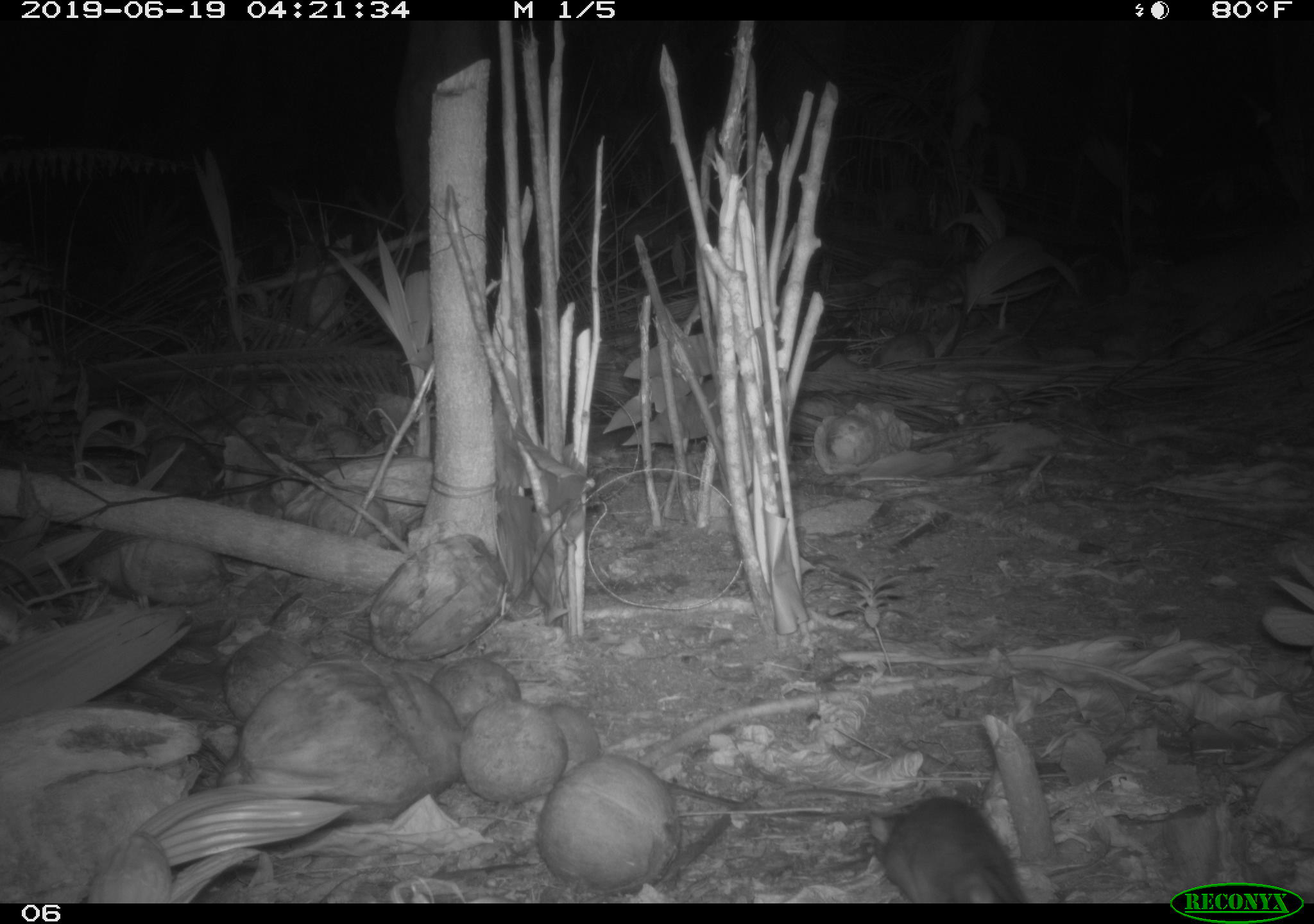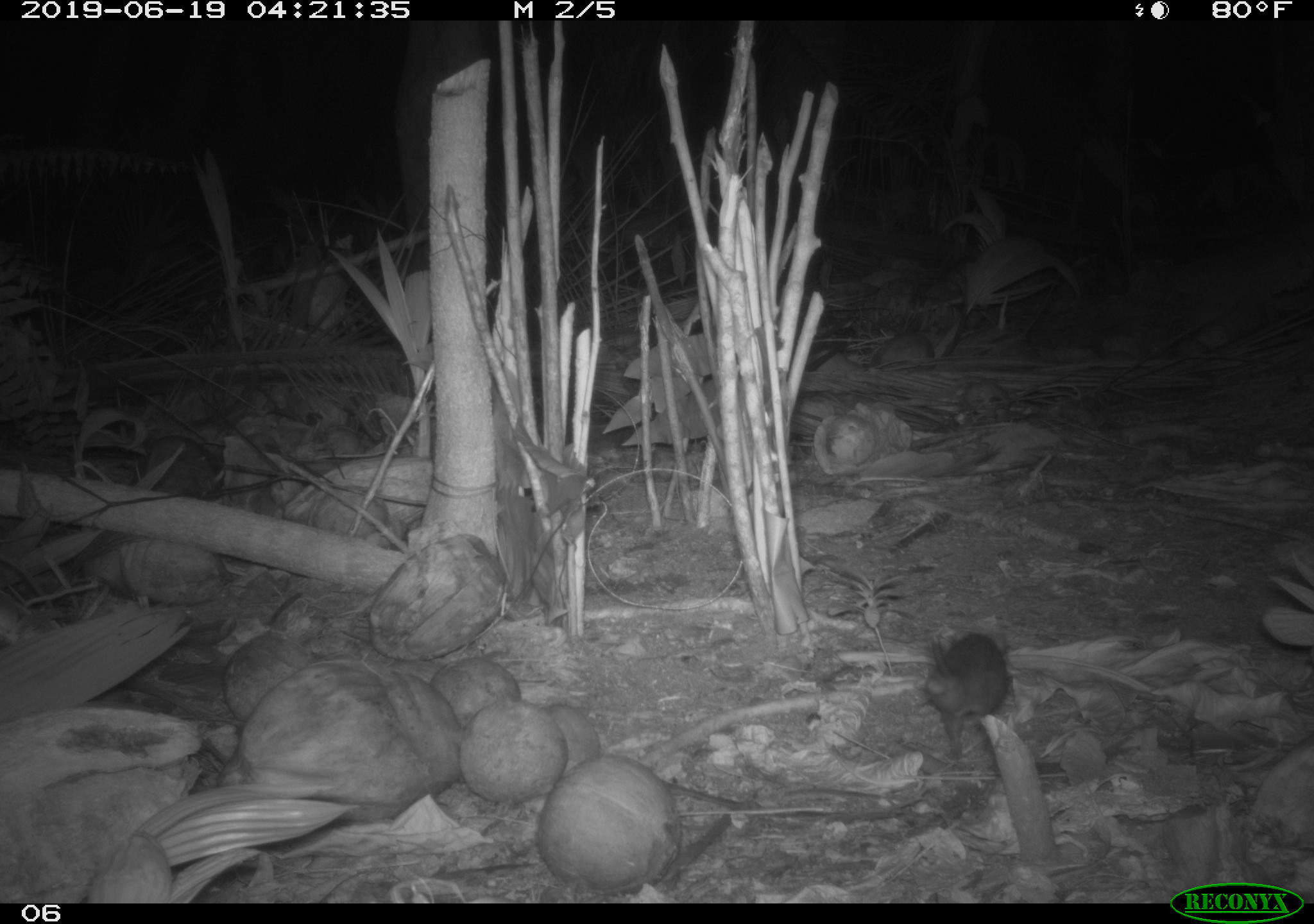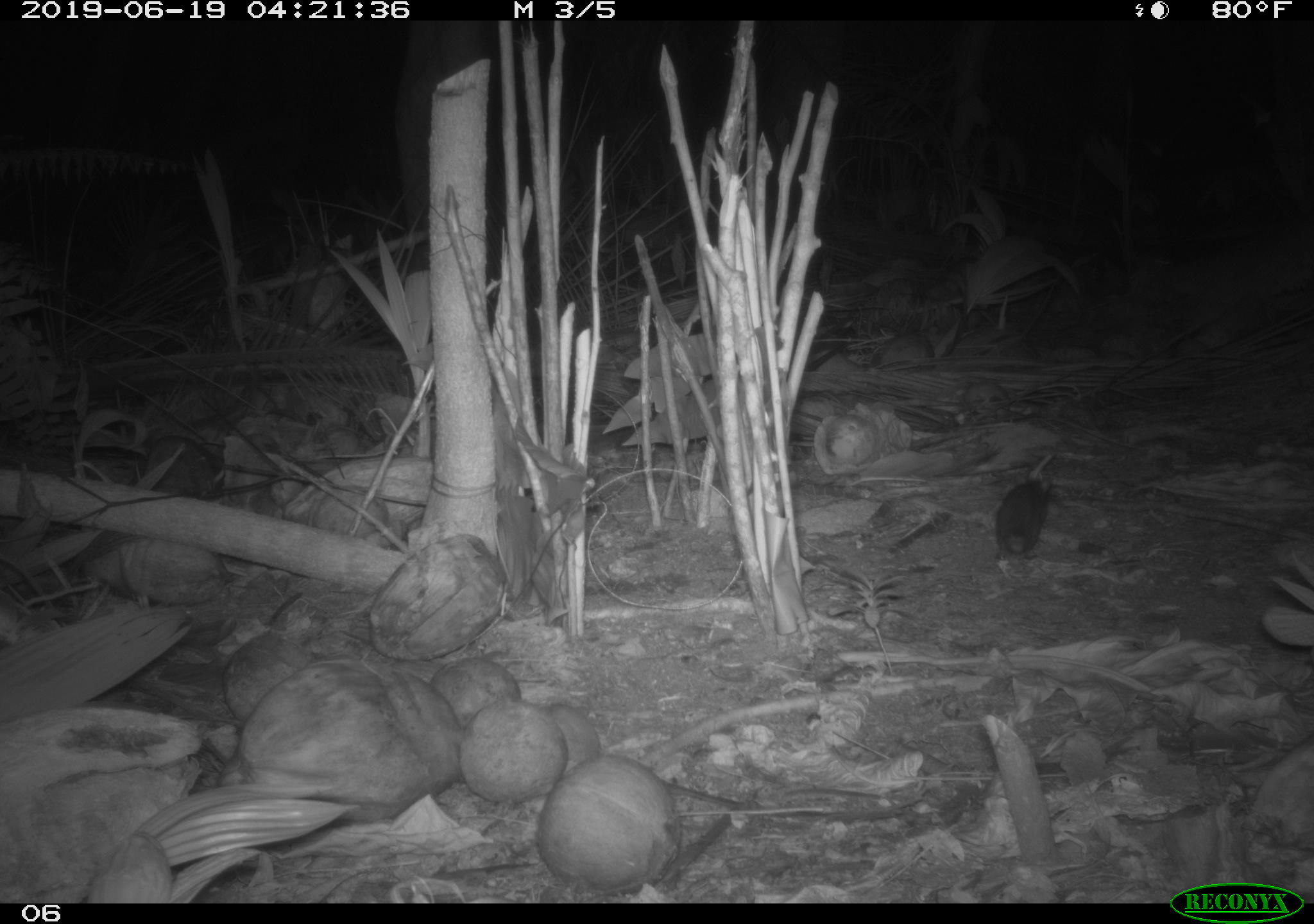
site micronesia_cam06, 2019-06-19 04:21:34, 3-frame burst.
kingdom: Animalia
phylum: Chordata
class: Mammalia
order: Rodentia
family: Muridae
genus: Rattus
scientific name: Rattus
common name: rat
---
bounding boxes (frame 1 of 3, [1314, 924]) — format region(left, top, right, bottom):
rat: region(861, 789, 1035, 903)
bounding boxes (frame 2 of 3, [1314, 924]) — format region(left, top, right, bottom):
rat: region(905, 623, 1019, 769)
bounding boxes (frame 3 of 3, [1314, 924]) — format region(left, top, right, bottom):
rat: region(991, 467, 1055, 568)